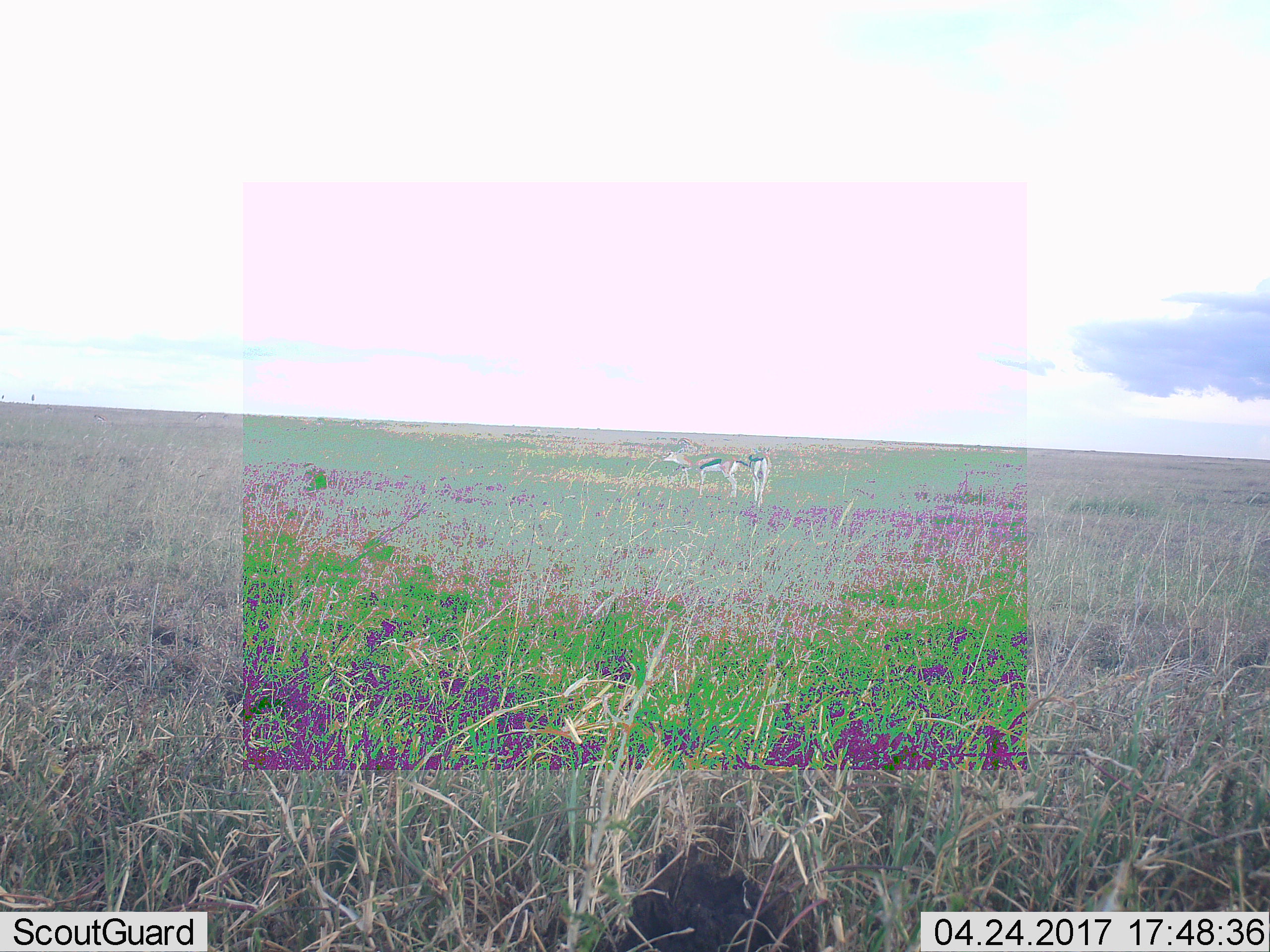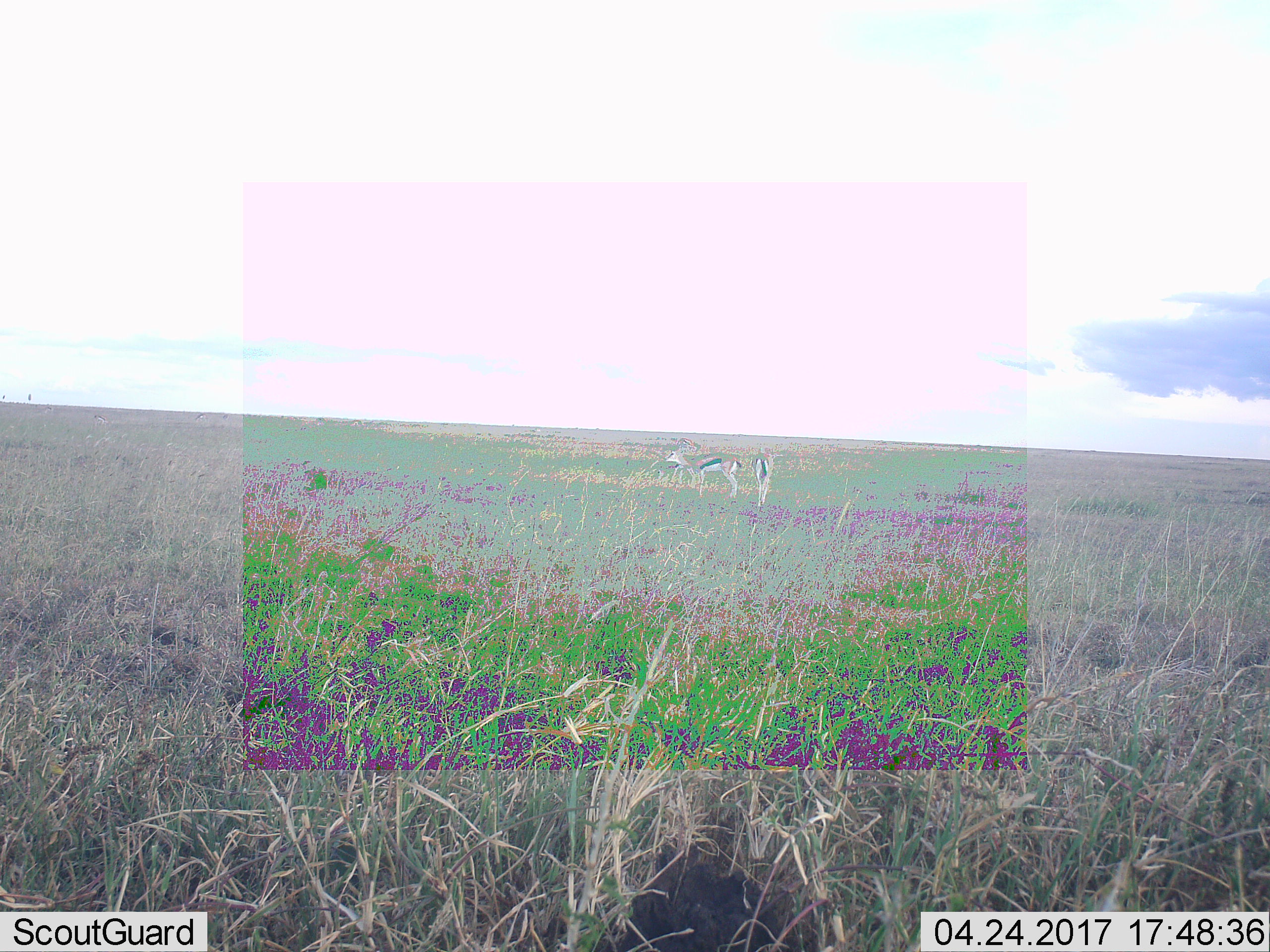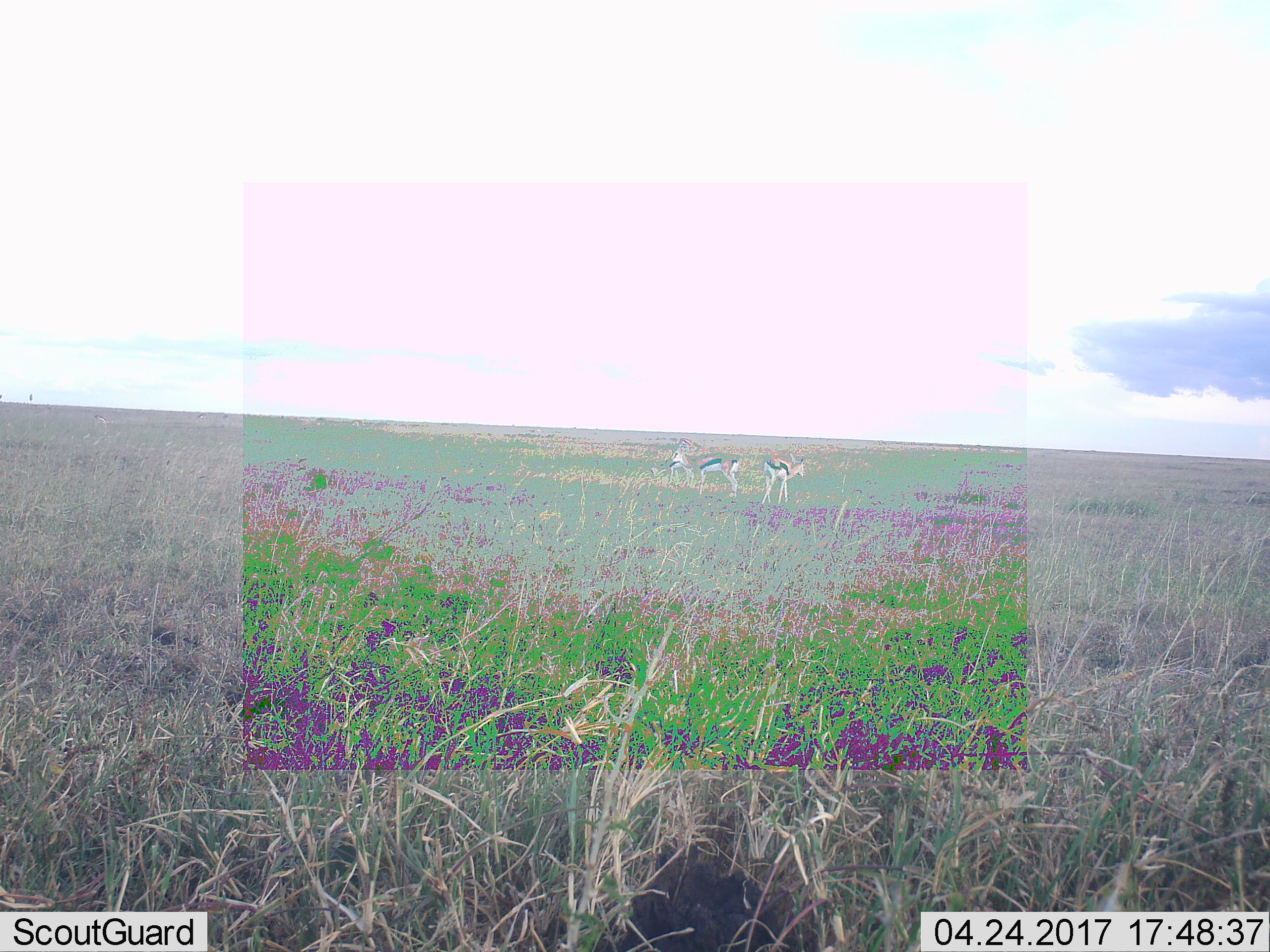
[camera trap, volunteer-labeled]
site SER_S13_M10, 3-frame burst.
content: unidentified animal